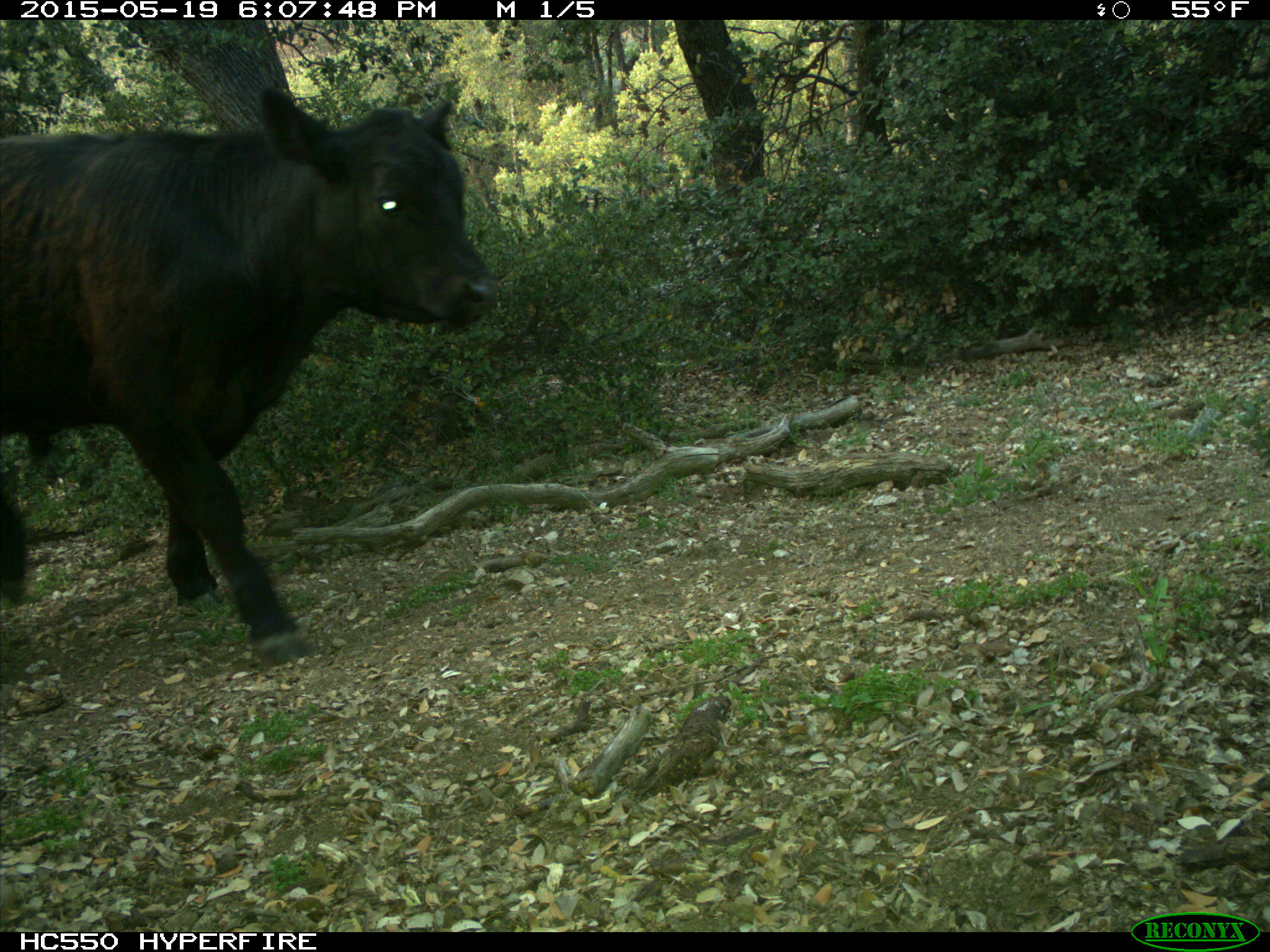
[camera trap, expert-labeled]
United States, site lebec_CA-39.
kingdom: Animalia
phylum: Chordata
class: Mammalia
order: Artiodactyla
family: Bovidae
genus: Bos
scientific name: Bos taurus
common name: domestic cow